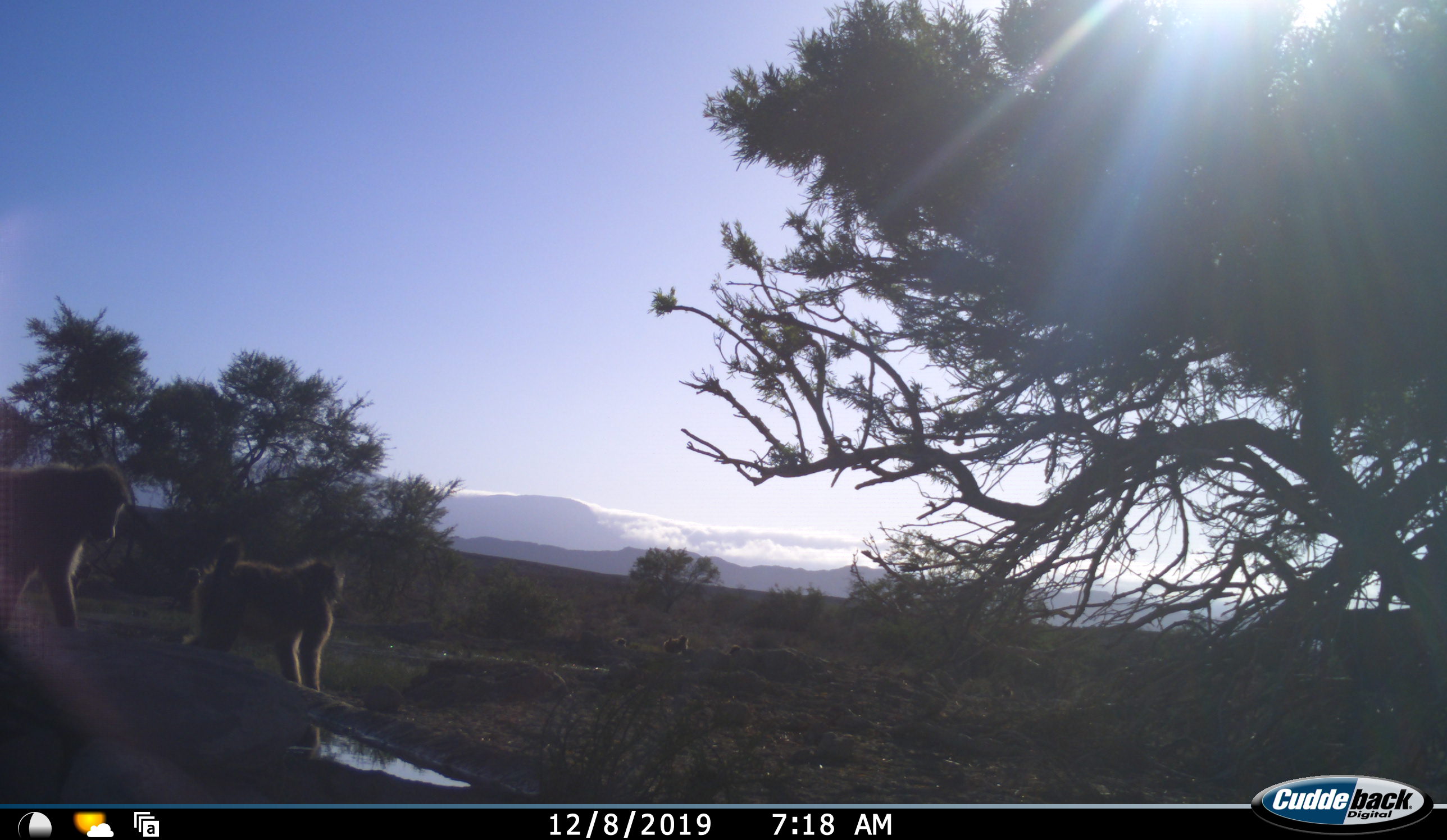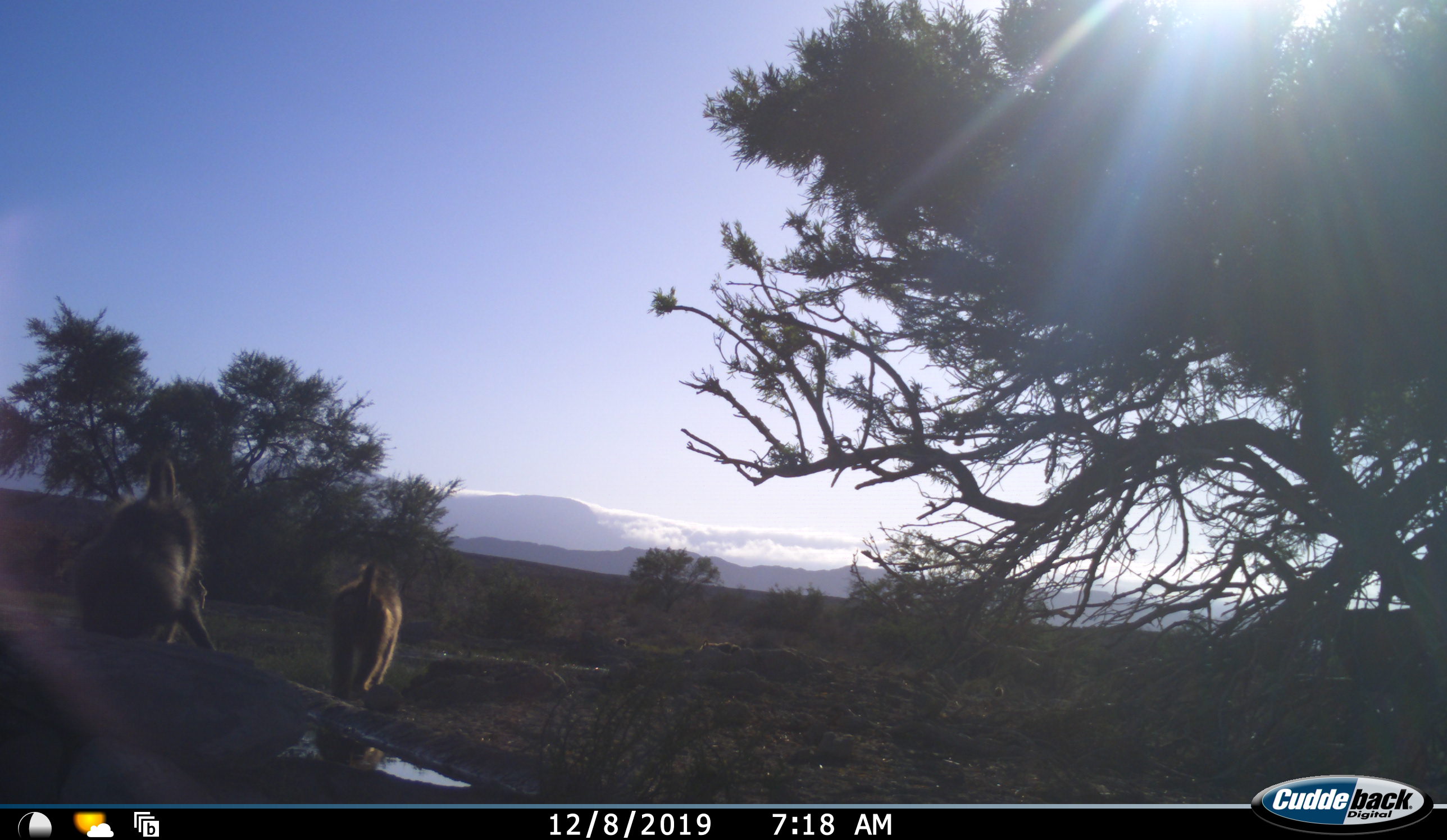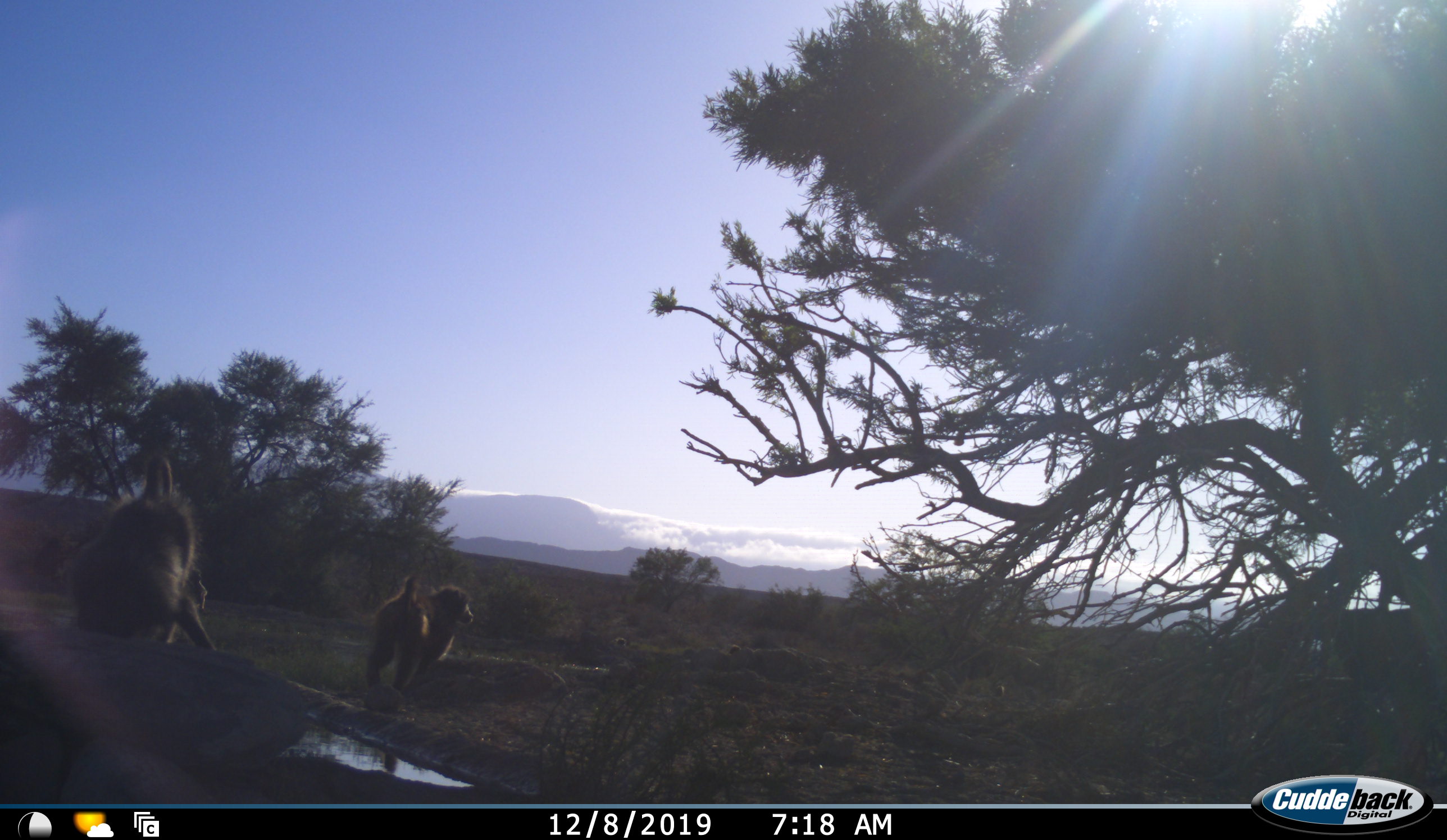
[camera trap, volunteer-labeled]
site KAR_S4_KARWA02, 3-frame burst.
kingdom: Animalia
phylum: Chordata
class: Mammalia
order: Primates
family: Cercopithecidae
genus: Papio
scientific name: Papio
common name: baboon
Baboon (Papio), count 3. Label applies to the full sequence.